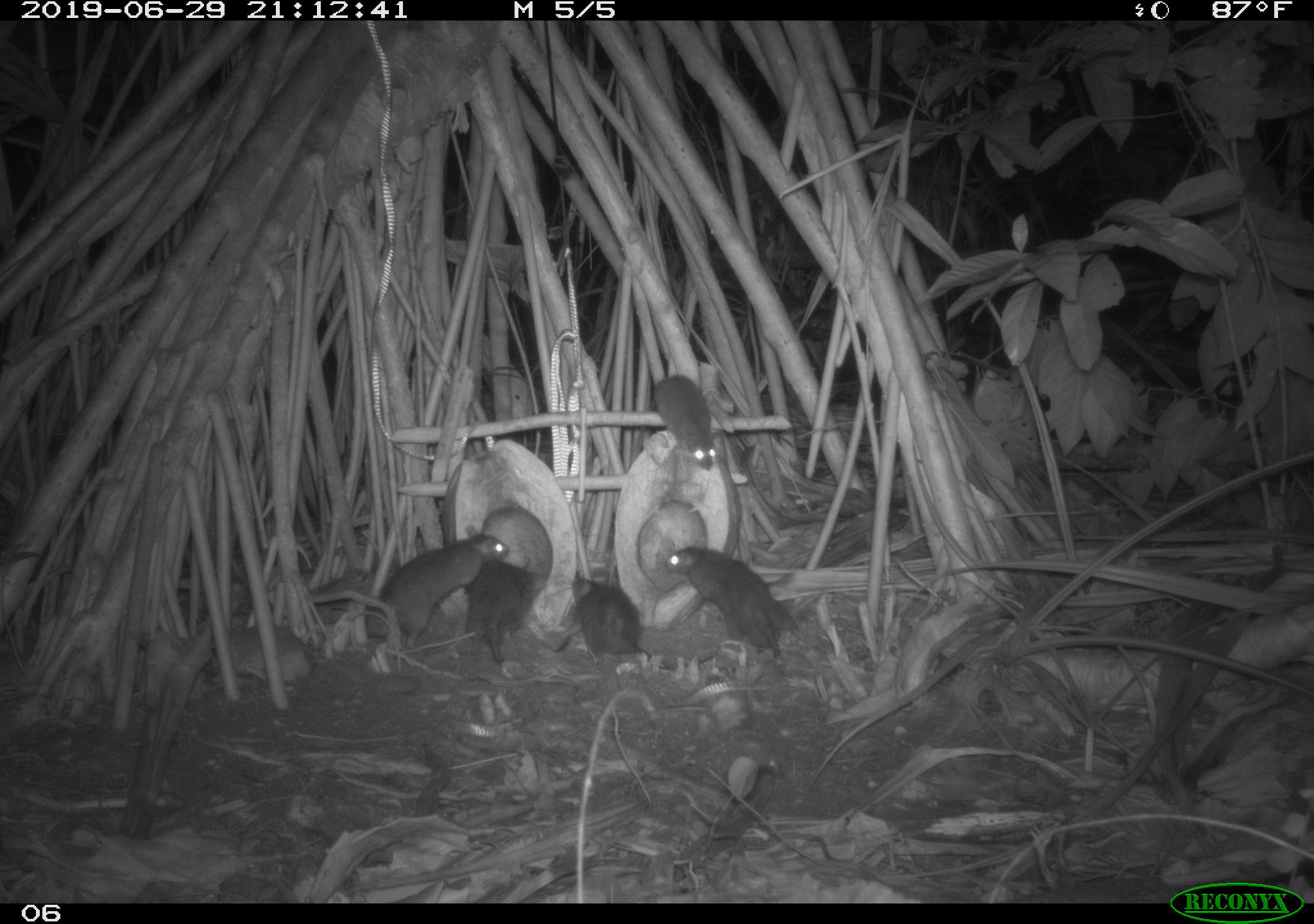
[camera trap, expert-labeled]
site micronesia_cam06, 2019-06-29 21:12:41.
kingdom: Animalia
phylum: Chordata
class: Mammalia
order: Rodentia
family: Muridae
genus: Rattus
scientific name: Rattus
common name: rat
Rat (Rattus).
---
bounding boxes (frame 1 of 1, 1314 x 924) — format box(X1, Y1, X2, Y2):
rat: box(377, 524, 514, 648); box(665, 542, 801, 665); box(570, 565, 677, 682); box(459, 555, 550, 664); box(648, 369, 721, 477)